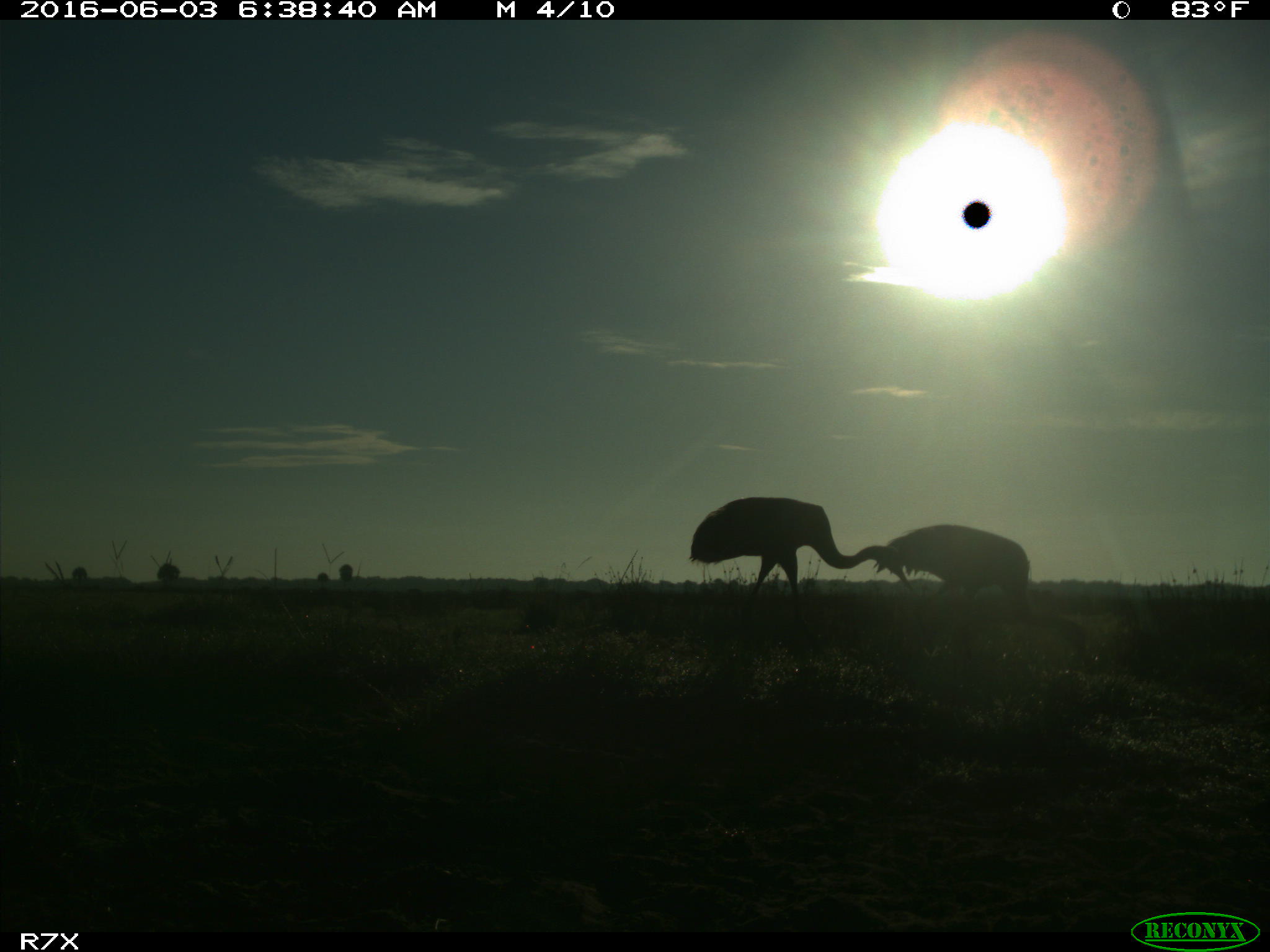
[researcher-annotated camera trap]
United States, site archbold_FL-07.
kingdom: Animalia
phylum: Chordata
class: Aves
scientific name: Aves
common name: birds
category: unidentified bird